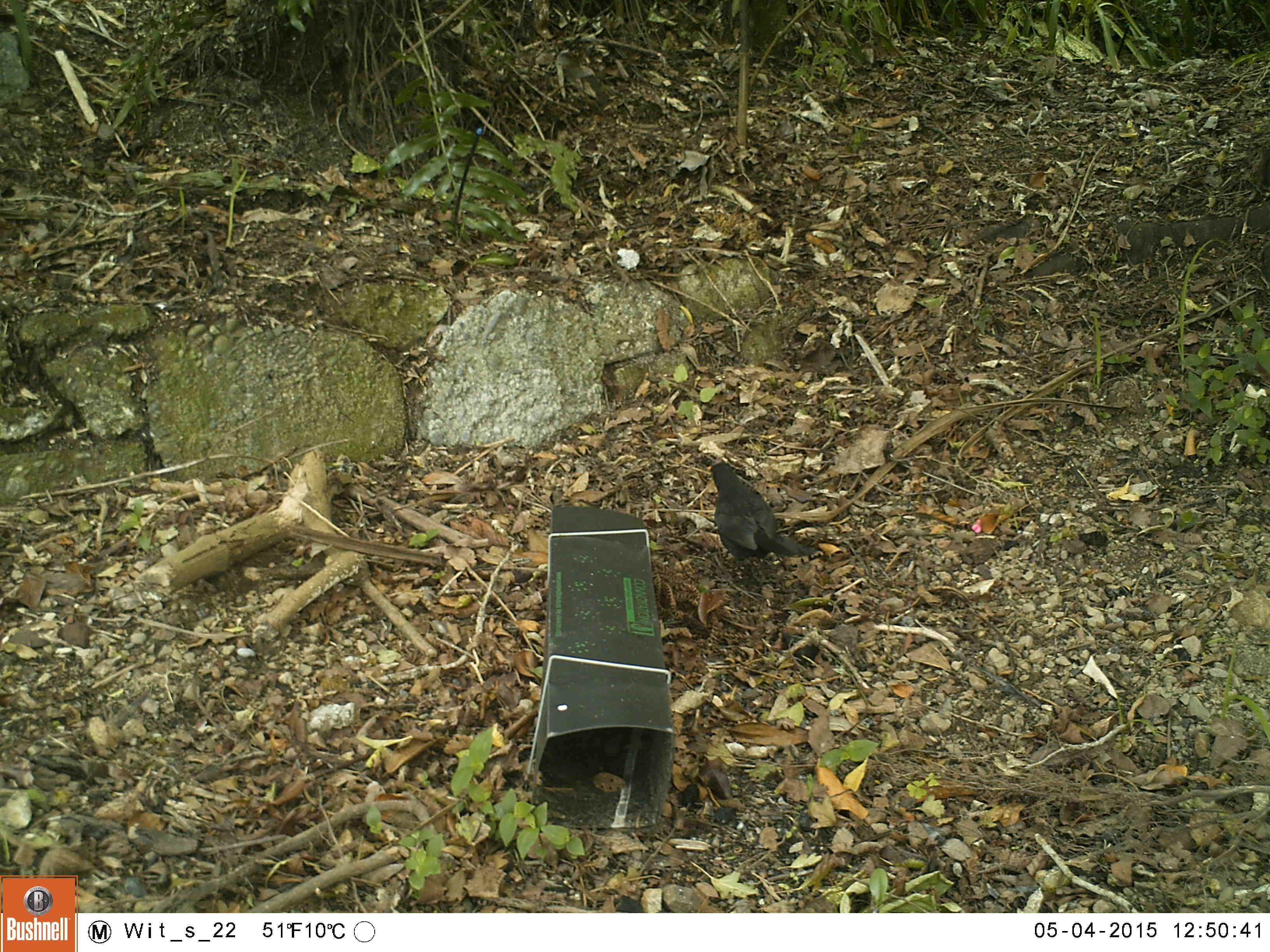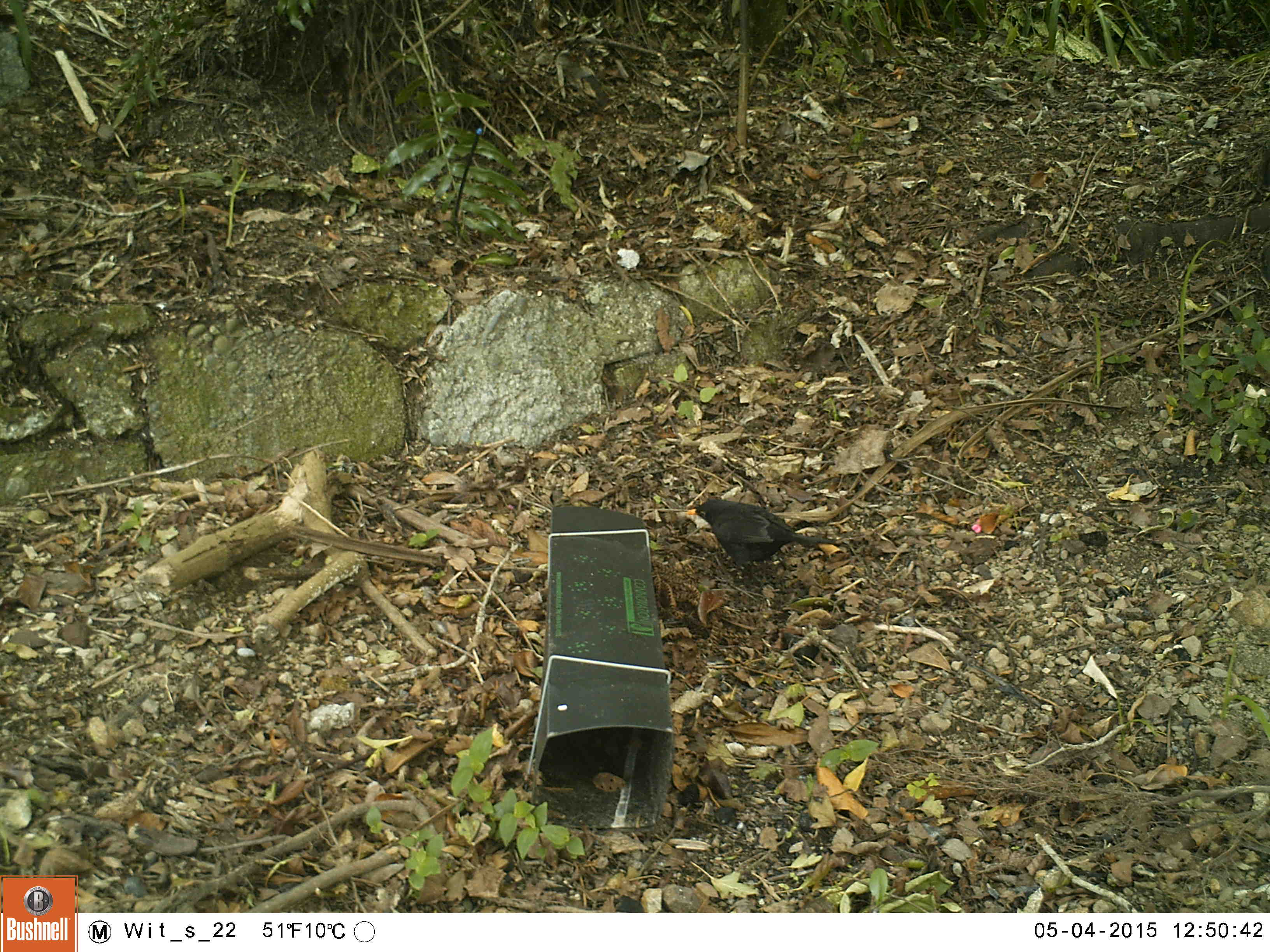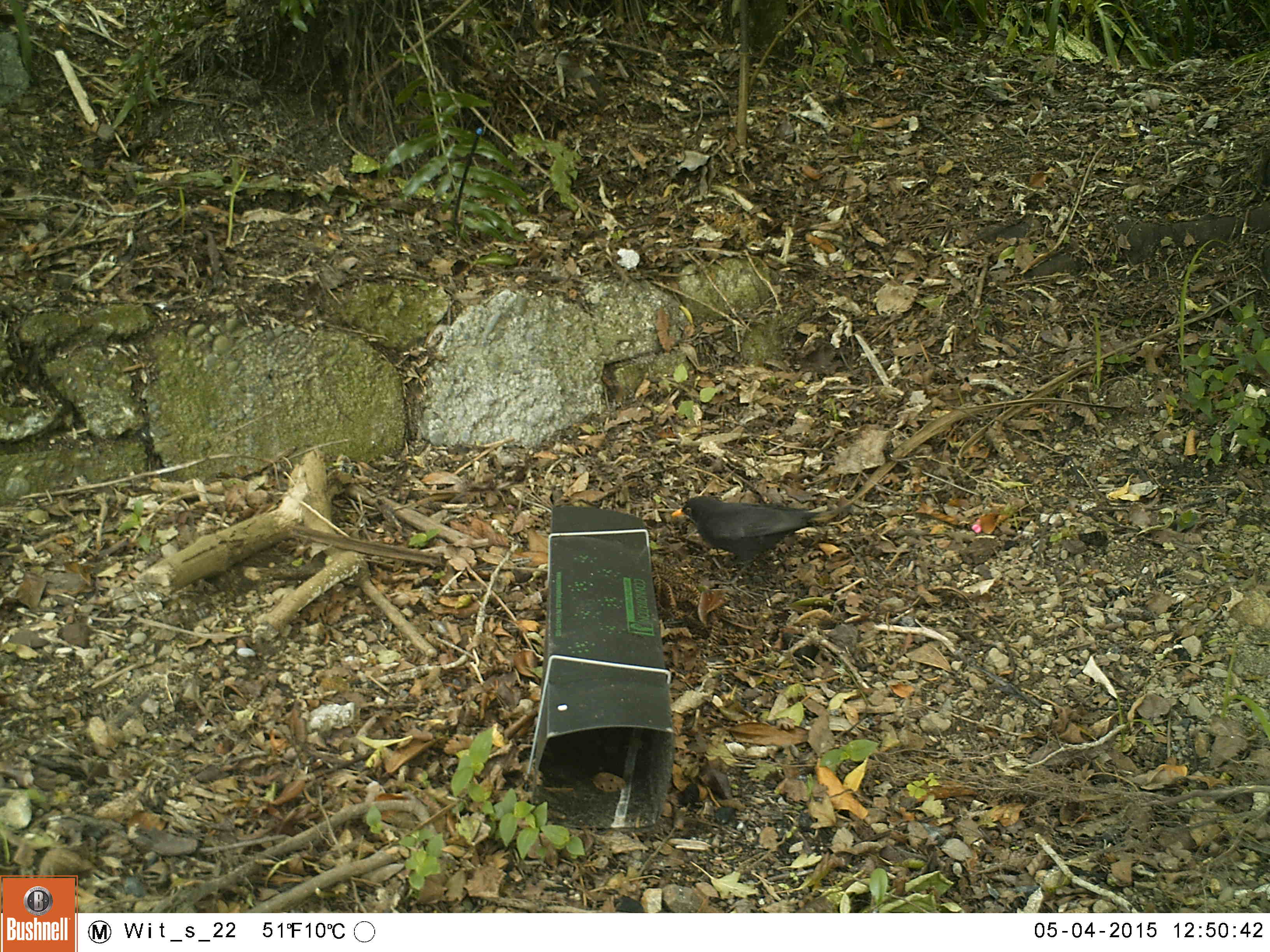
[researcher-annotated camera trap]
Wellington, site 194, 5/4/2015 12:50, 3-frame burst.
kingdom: Animalia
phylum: Chordata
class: Aves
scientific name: Aves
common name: bird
Bird (Aves).